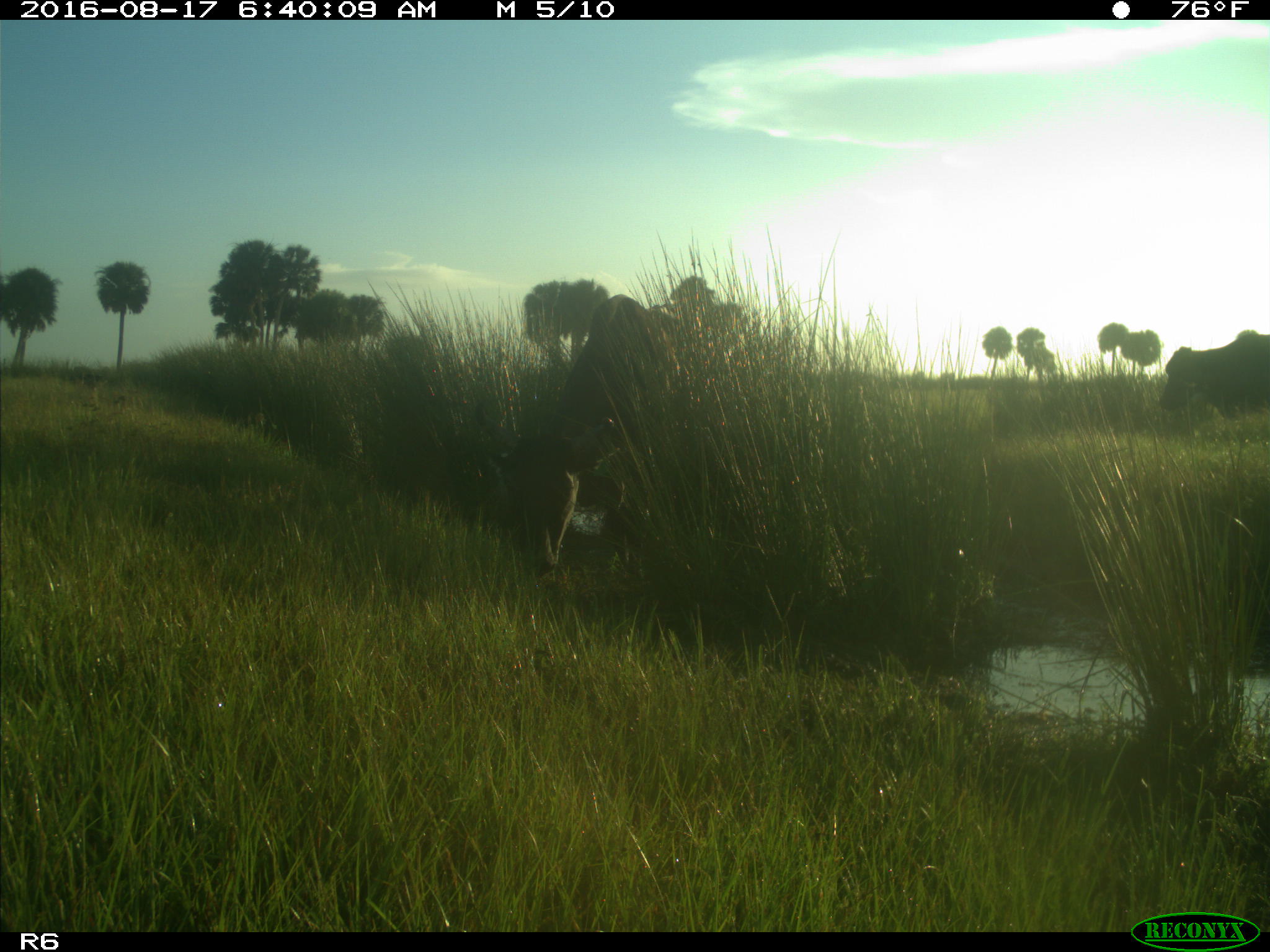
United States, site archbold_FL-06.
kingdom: Animalia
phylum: Chordata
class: Mammalia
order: Artiodactyla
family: Bovidae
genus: Bos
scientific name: Bos taurus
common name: domestic cow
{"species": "Bos taurus (domestic cow)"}